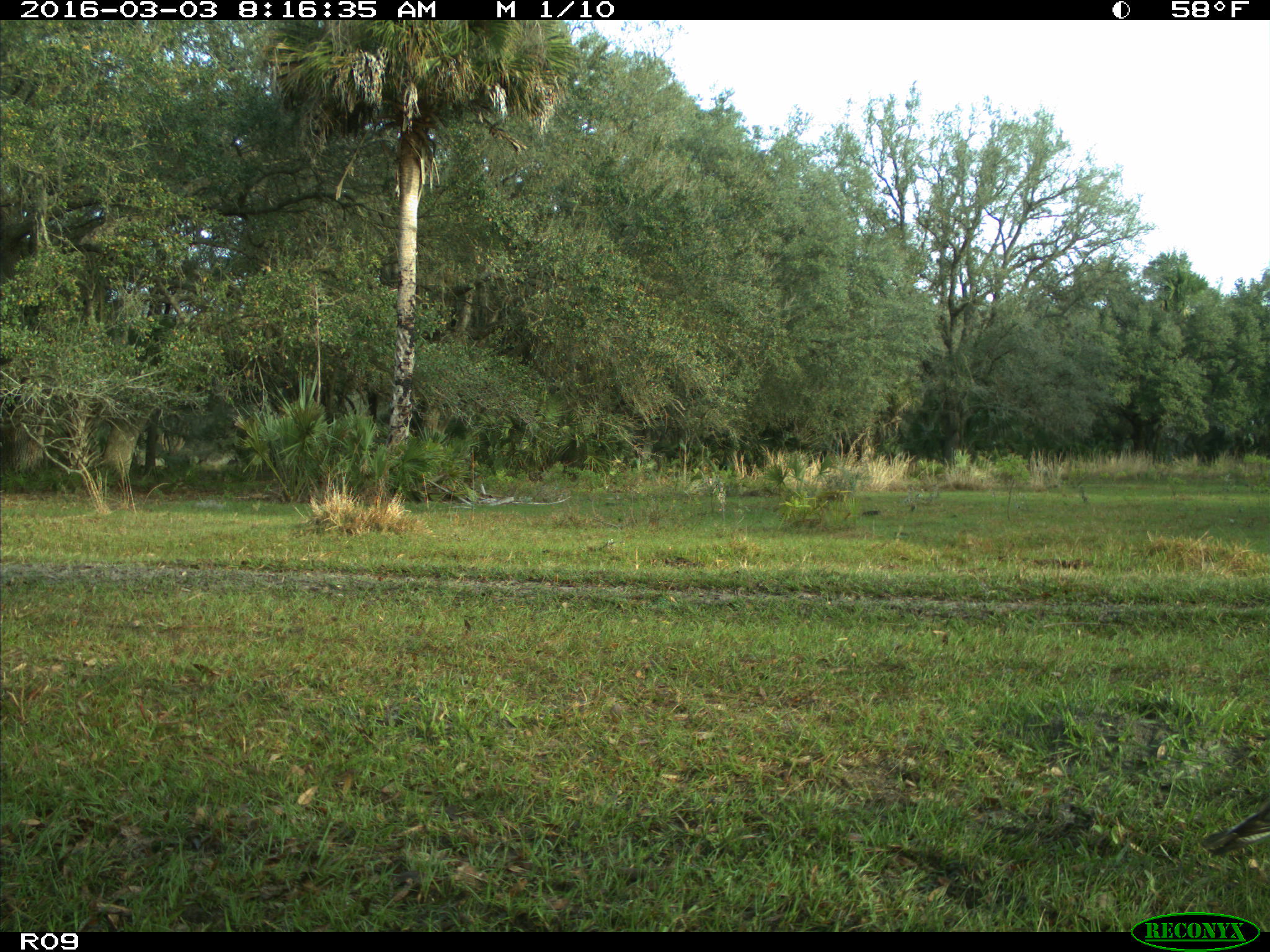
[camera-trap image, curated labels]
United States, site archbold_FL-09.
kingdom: Animalia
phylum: Chordata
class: Aves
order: Galliformes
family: Phasianidae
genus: Meleagris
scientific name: Meleagris gallopavo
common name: wild turkey